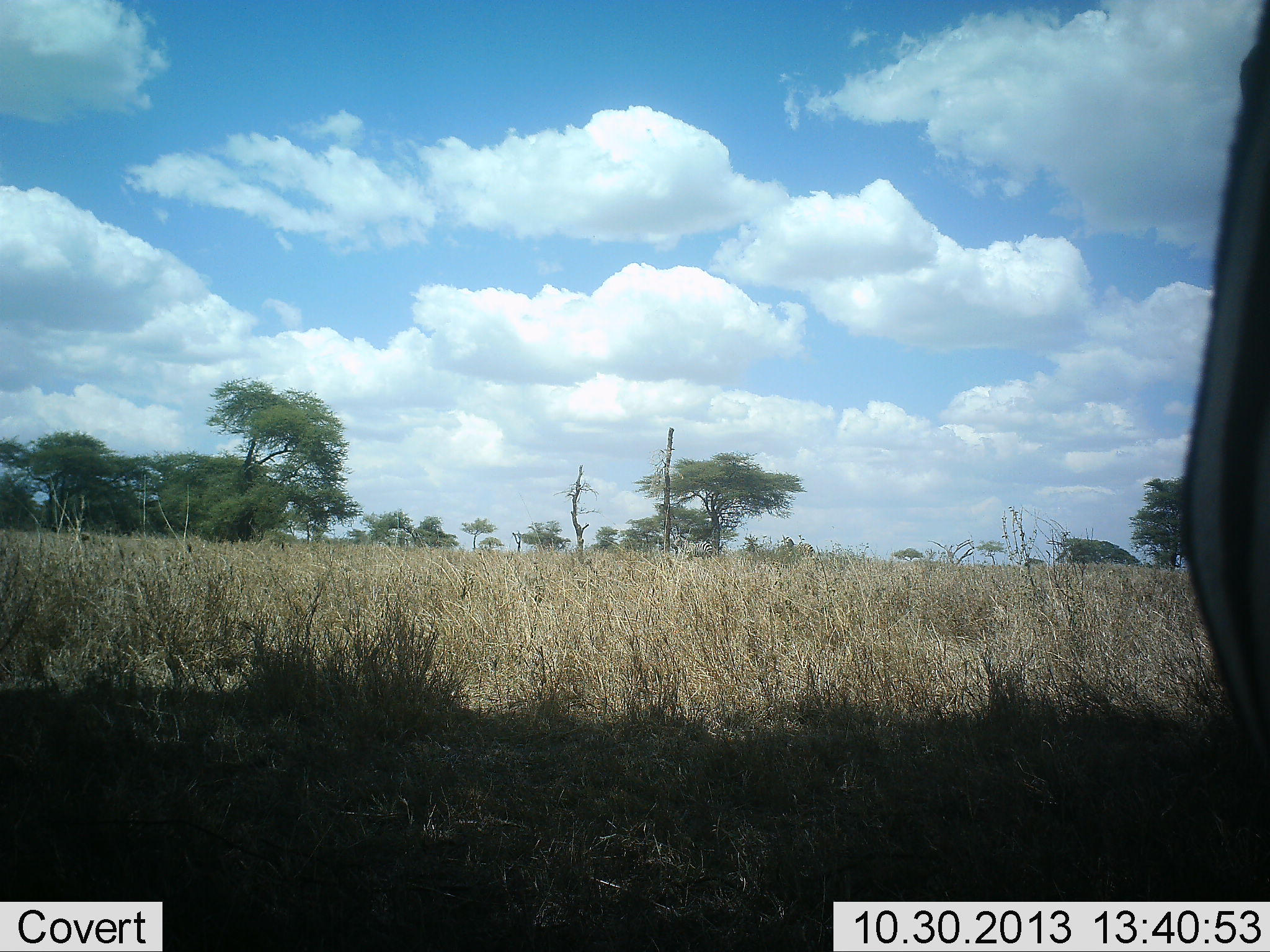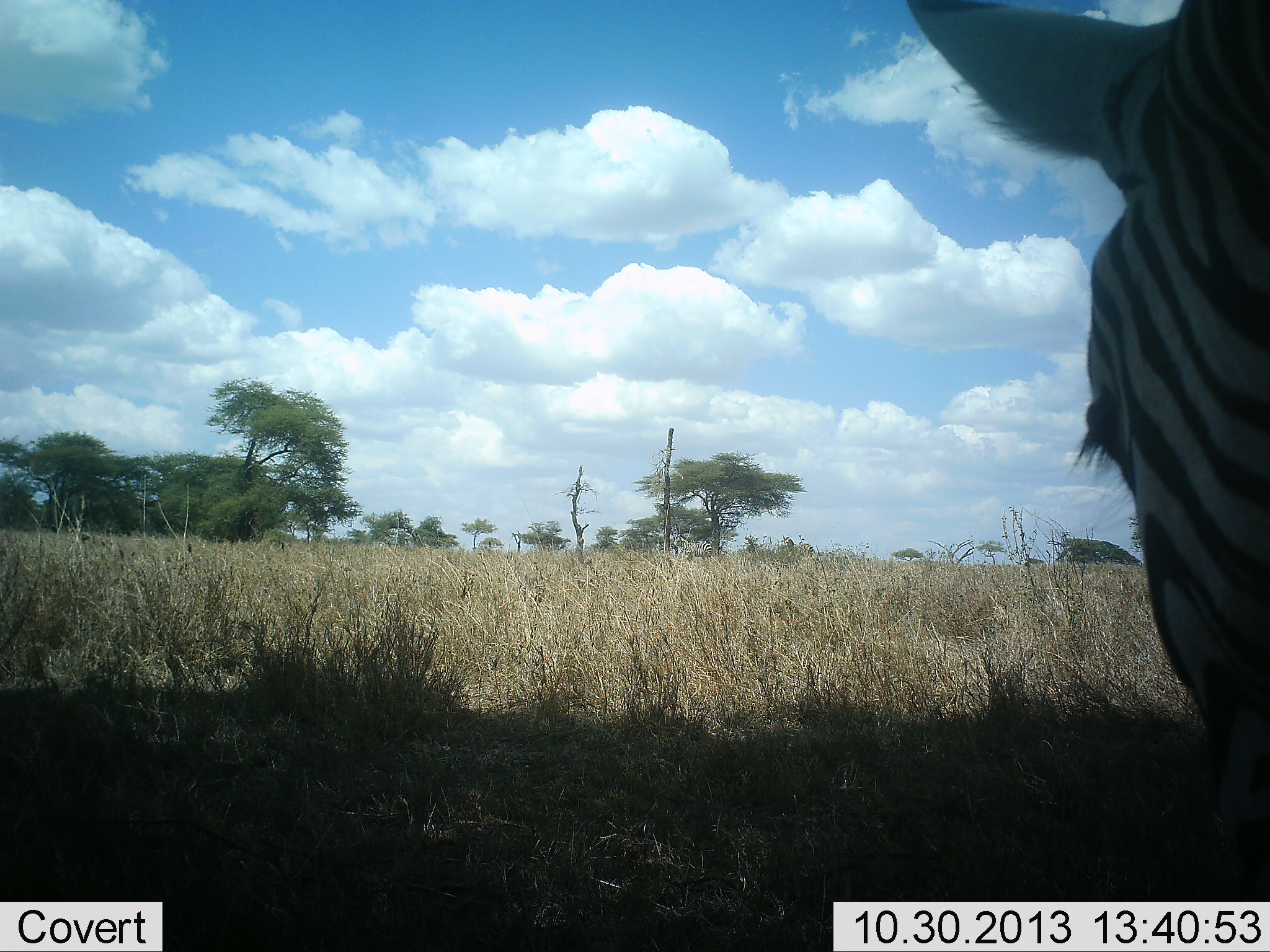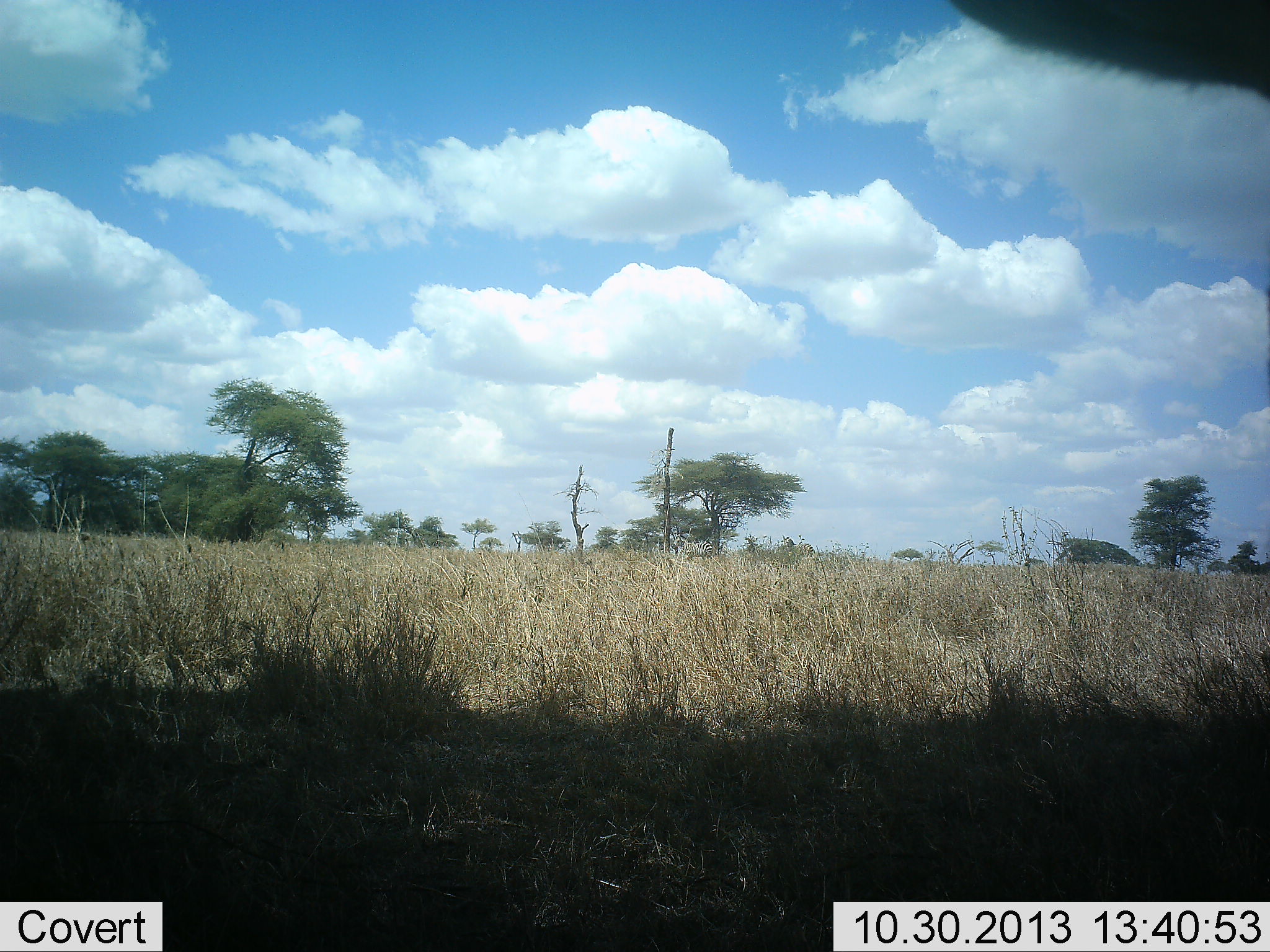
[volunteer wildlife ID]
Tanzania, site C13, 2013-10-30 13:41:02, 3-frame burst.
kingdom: Animalia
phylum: Chordata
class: Mammalia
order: Perissodactyla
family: Equidae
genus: Equus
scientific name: Equus quagga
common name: plains zebra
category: zebra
Zebra (plains zebra) (Equus quagga), count 1. Behavior (volunteer vote fractions): standing 60%, resting 16%, moving 20%, interacting 0%. Young present (vote fraction): 0%. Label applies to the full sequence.